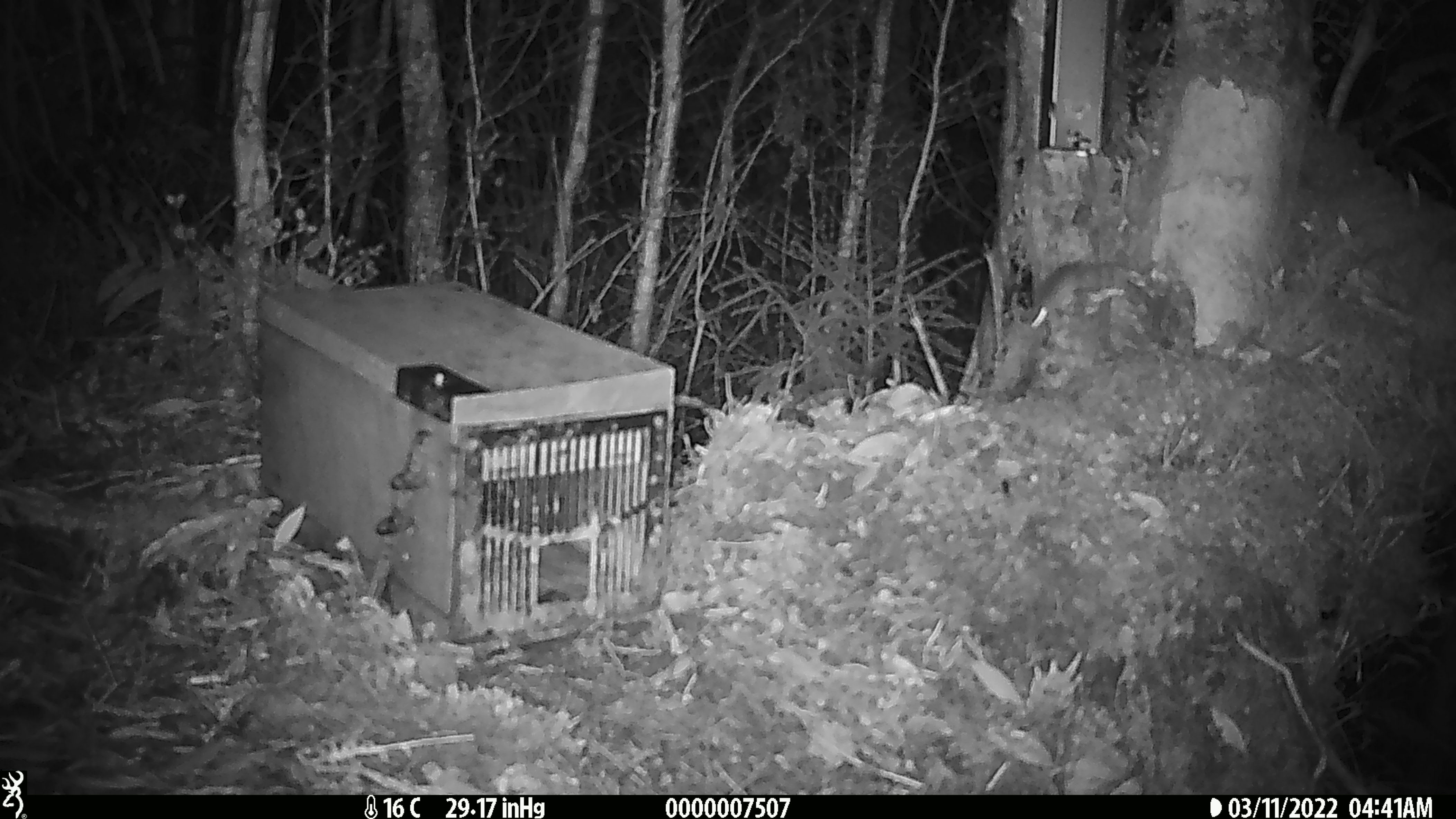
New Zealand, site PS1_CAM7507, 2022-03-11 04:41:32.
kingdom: Animalia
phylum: Chordata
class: Mammalia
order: Rodentia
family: Muridae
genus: Mus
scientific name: Mus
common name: mouse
Mouse (Mus).